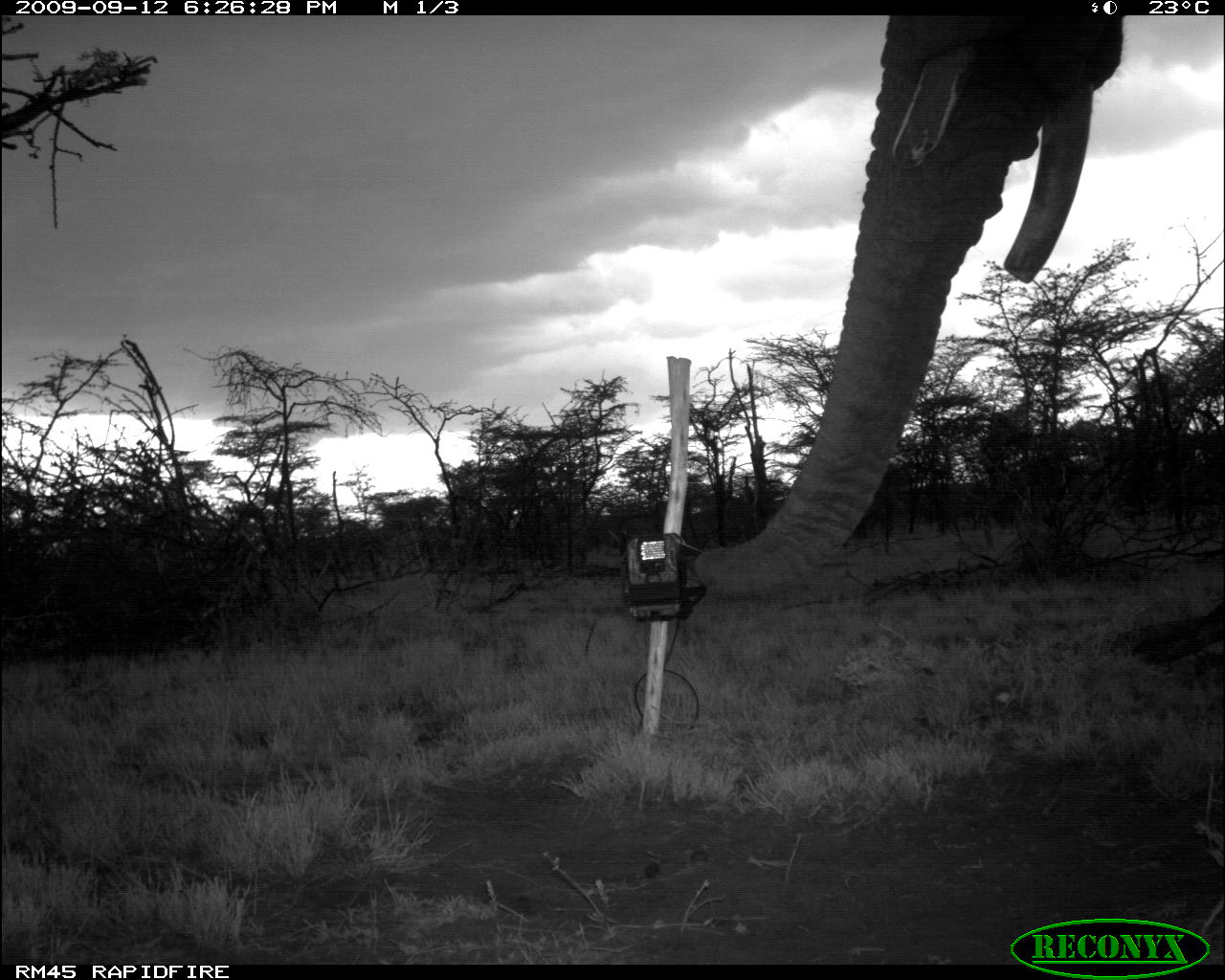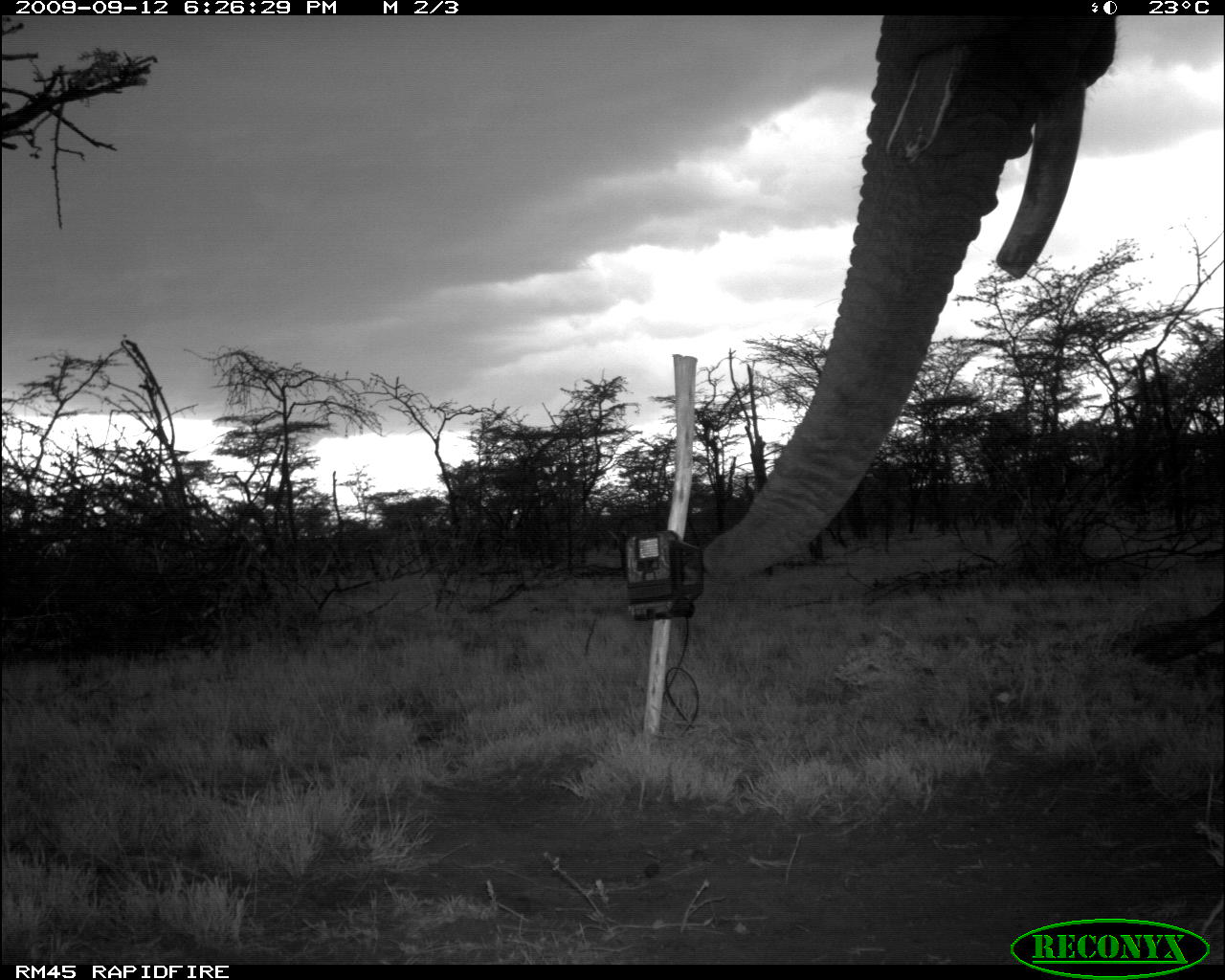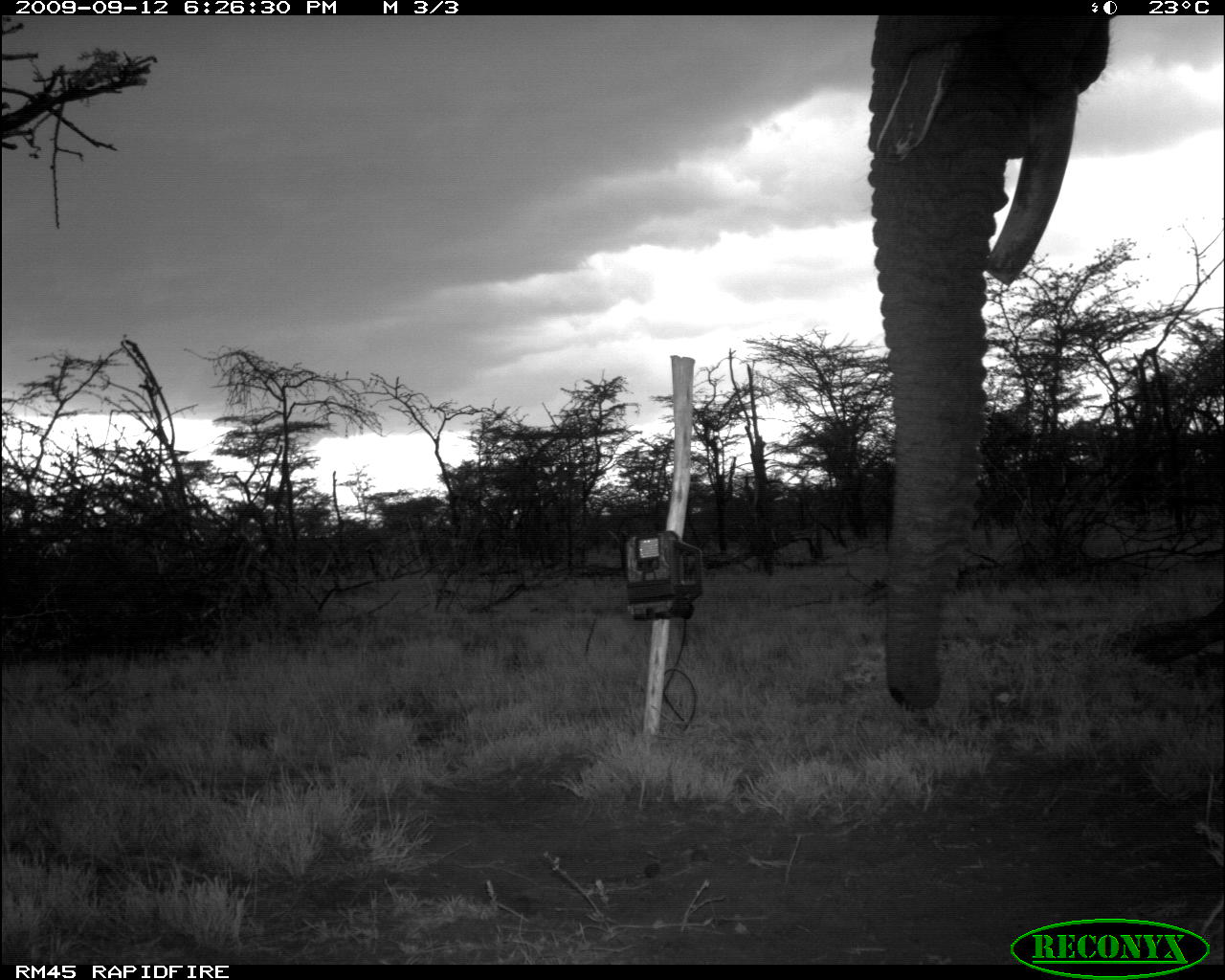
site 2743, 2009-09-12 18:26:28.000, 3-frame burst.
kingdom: Animalia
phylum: Chordata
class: Mammalia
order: Proboscidea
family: Elephantidae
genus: Loxodonta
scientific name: Loxodonta africana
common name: african bush elephant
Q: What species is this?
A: Loxodonta africana (african bush elephant).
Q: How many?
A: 1.